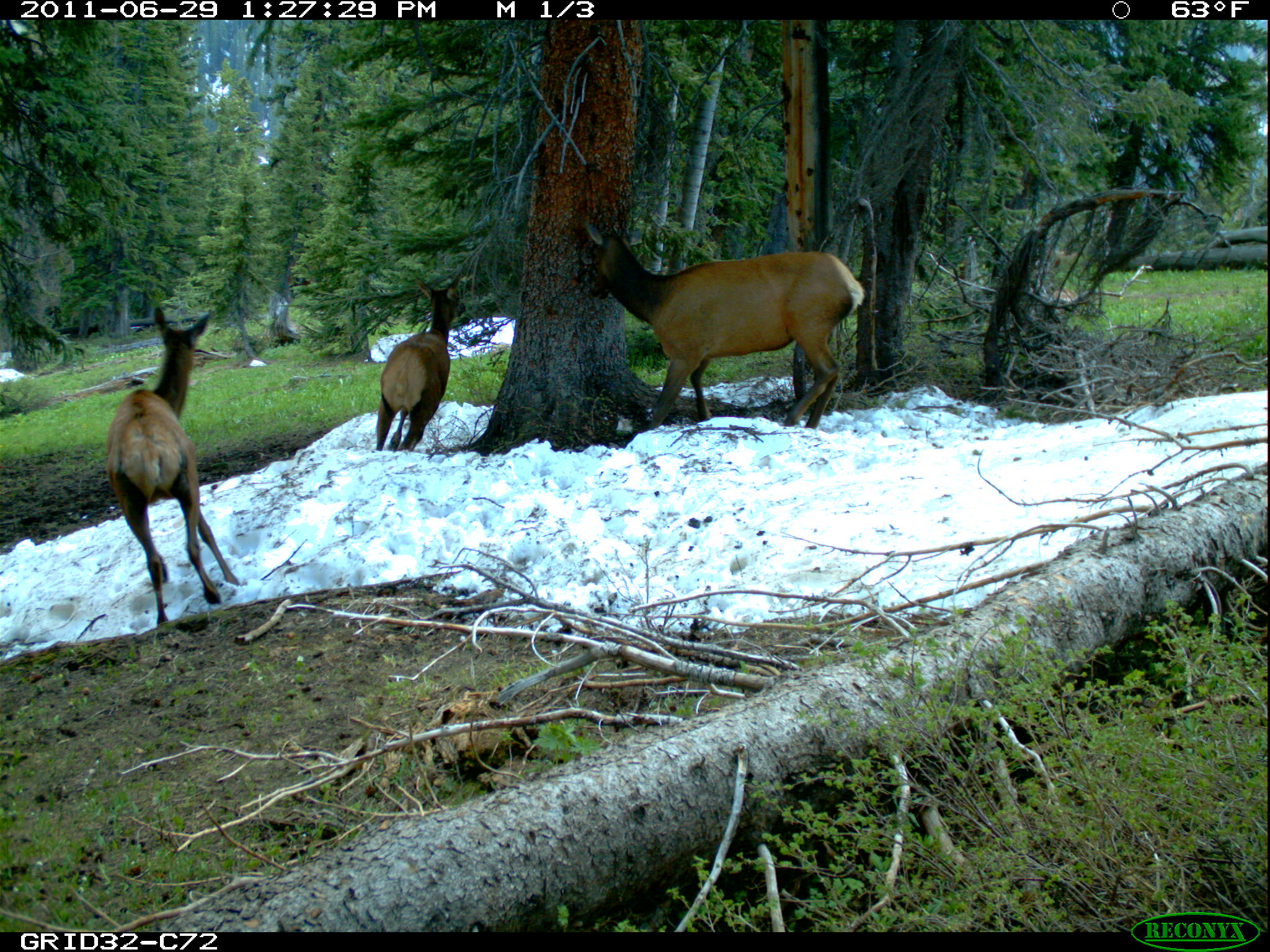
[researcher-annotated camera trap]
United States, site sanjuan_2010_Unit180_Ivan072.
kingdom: Animalia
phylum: Chordata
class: Mammalia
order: Artiodactyla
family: Cervidae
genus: Cervus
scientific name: Cervus elaphus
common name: red deer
Cervus elaphus (red deer).